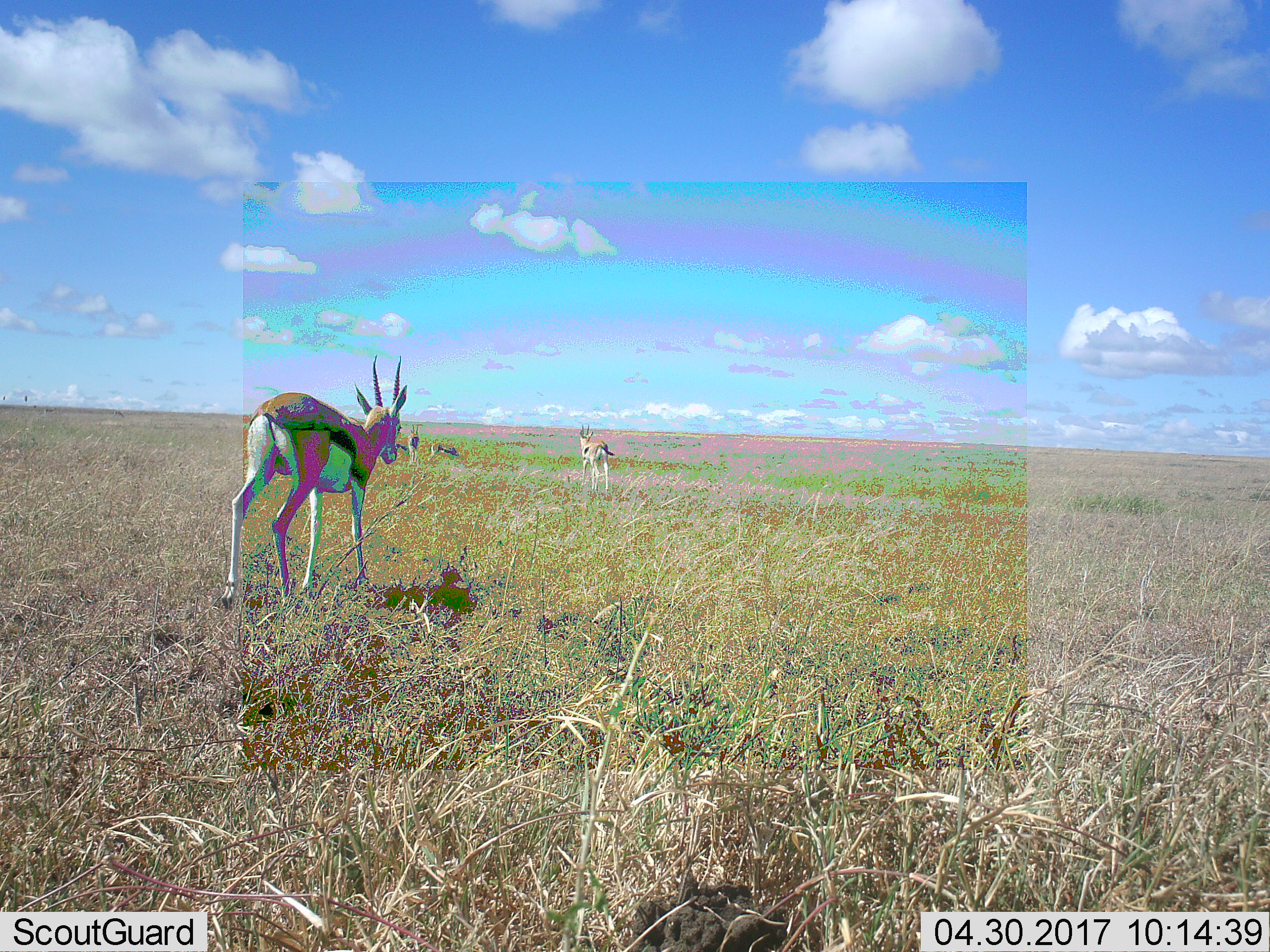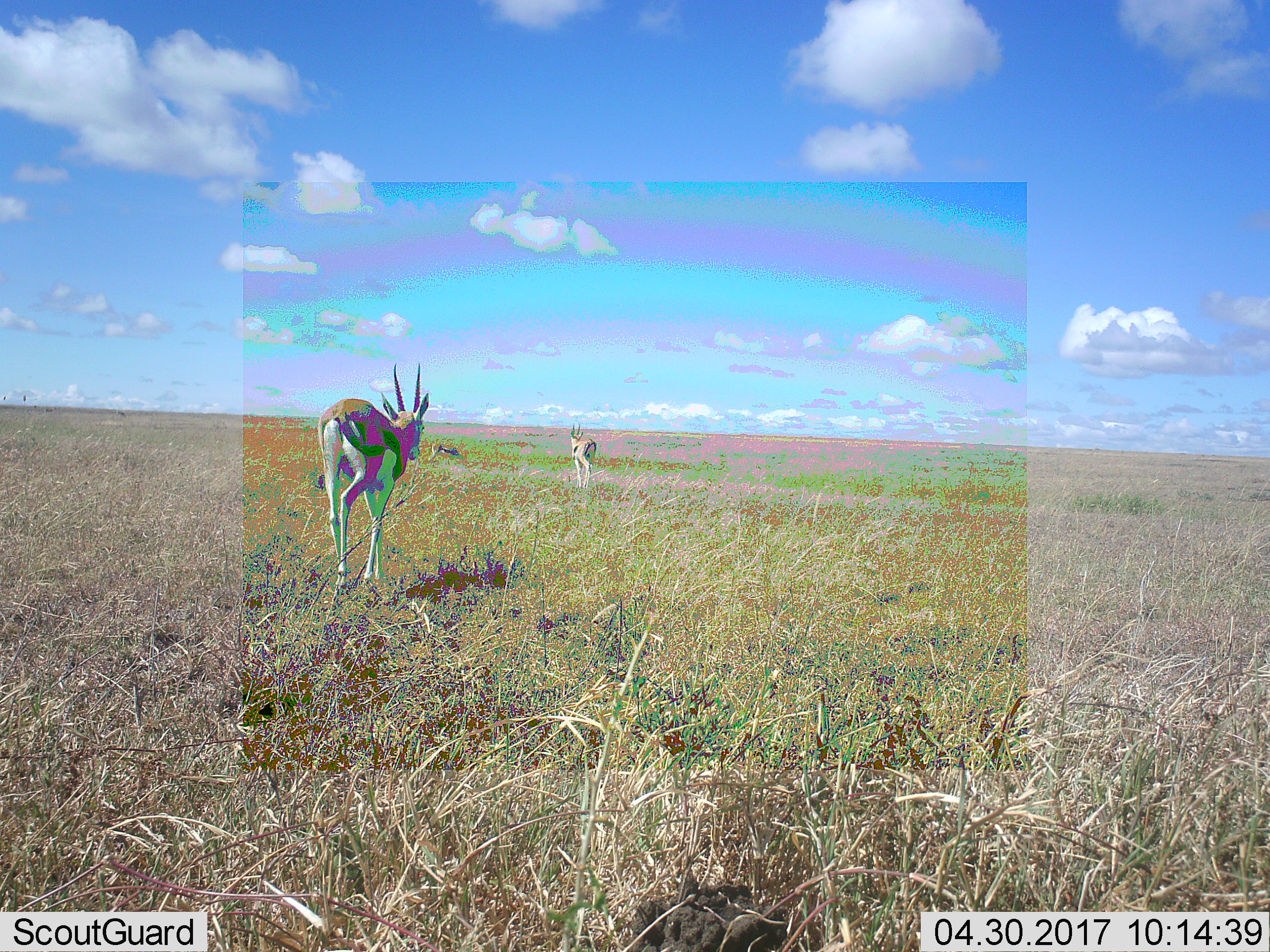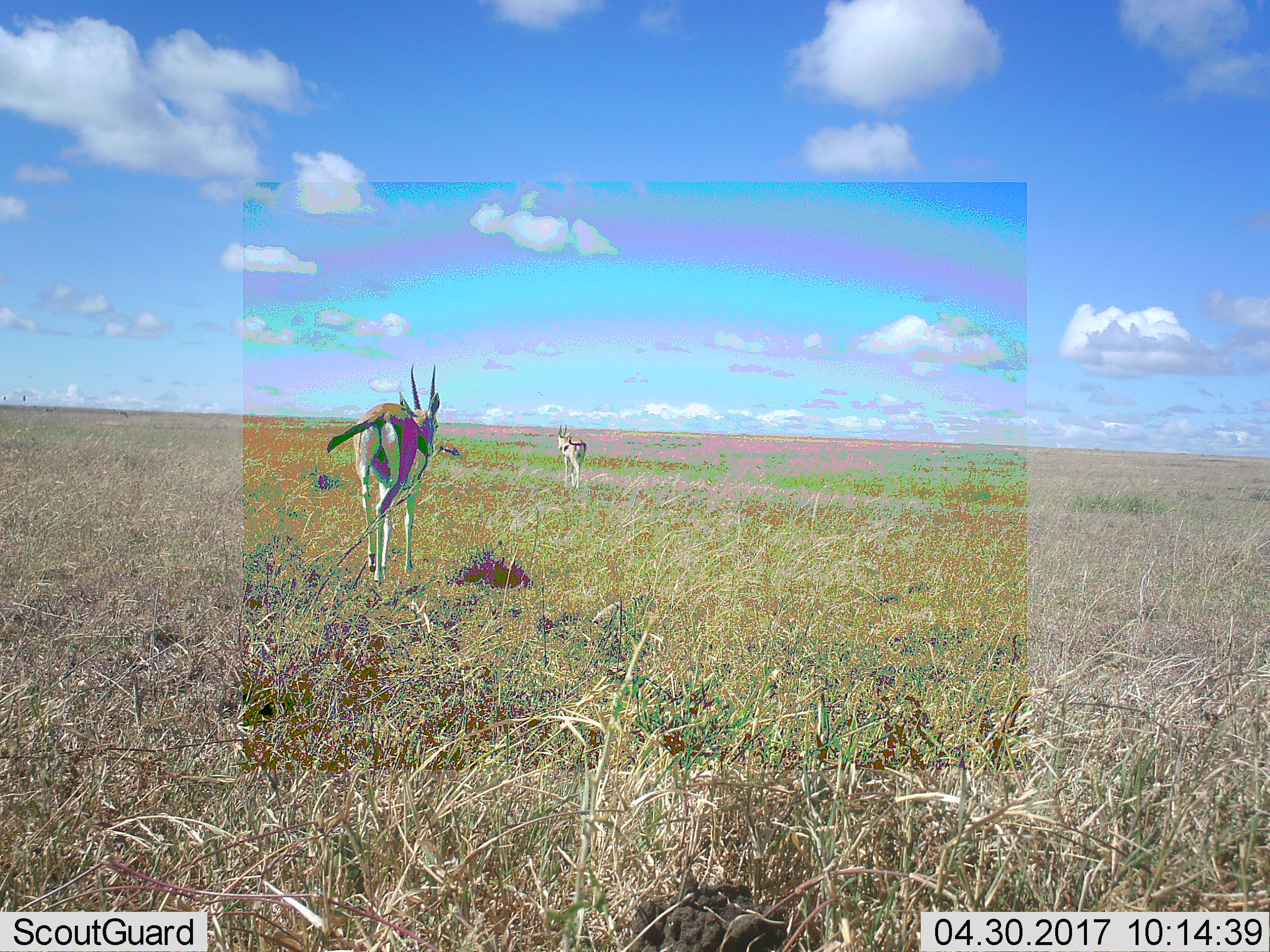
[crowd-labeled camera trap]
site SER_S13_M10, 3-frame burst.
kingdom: Animalia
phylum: Chordata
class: Mammalia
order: Artiodactyla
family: Bovidae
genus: Eudorcas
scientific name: Eudorcas thomsonii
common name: thomson's gazelle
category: gazellethomsons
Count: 4.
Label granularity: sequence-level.